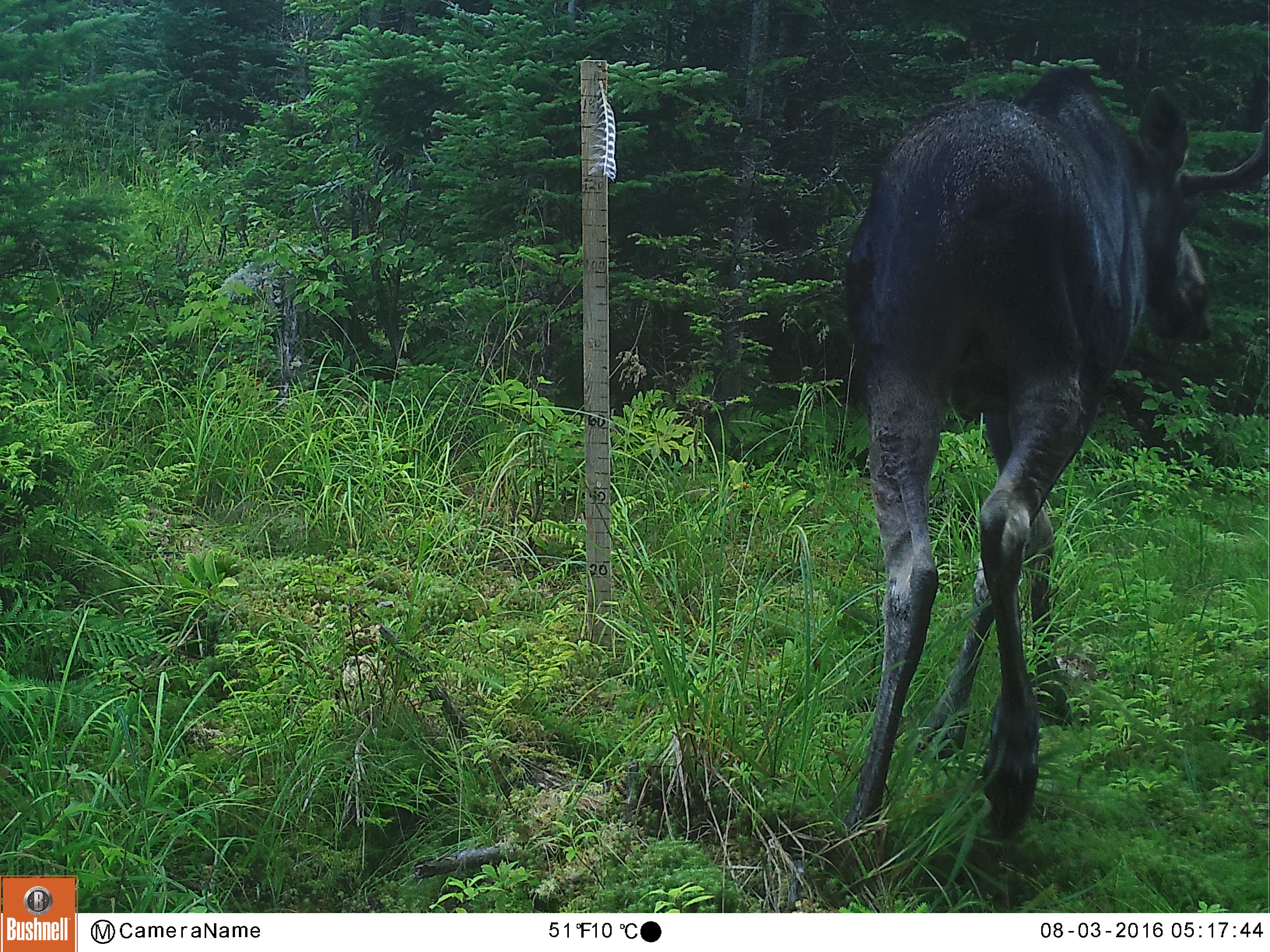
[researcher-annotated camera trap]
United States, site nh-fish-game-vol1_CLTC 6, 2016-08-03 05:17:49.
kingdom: Animalia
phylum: Chordata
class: Mammalia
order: Artiodactyla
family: Cervidae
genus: Alces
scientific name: Alces alces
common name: moose